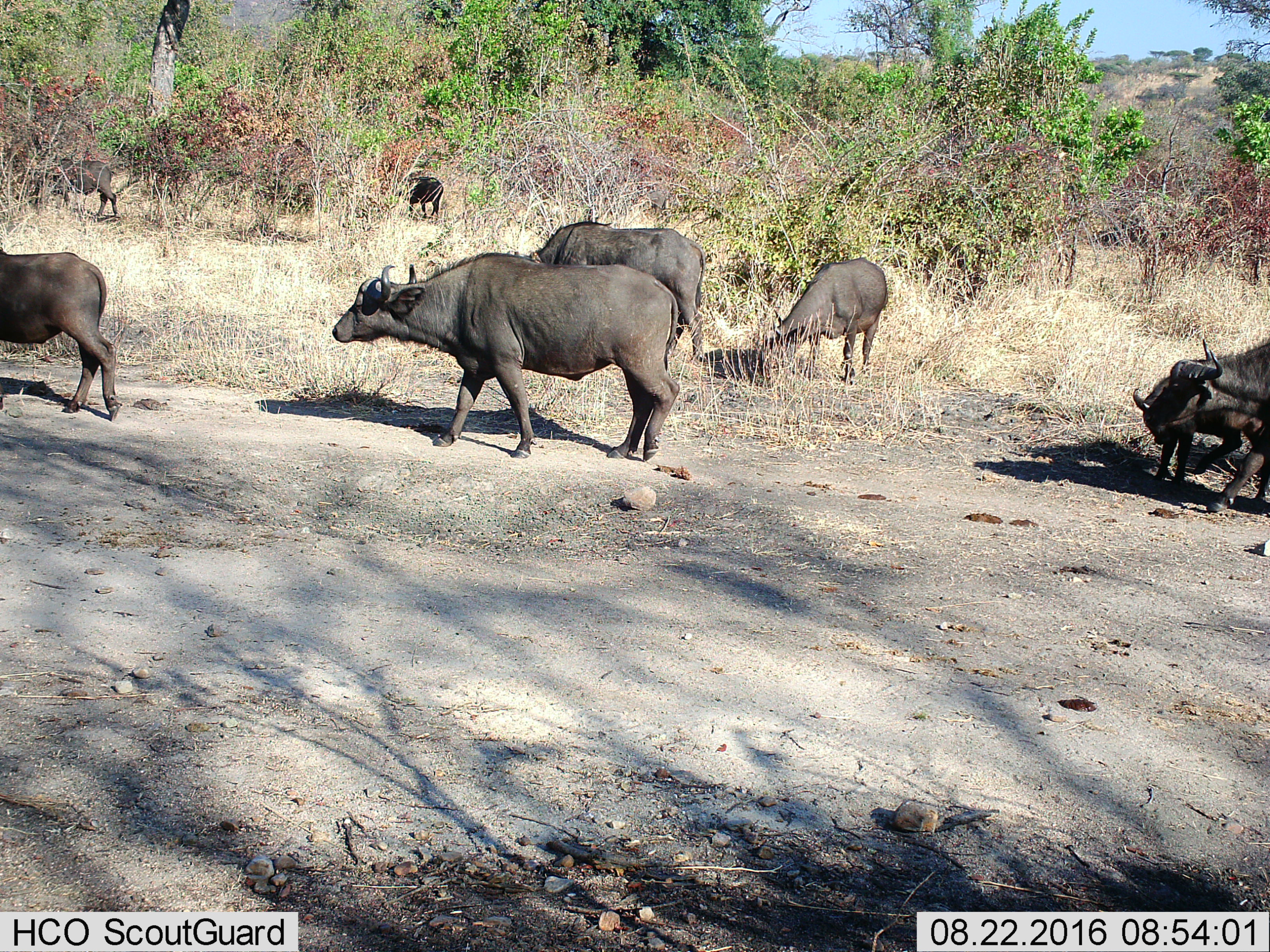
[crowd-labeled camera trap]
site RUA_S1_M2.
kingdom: Animalia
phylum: Chordata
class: Mammalia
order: Artiodactyla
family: Bovidae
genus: Syncerus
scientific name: Syncerus caffer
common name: african buffalo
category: buffalo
Buffalo (african buffalo) (Syncerus caffer), count 8. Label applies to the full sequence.